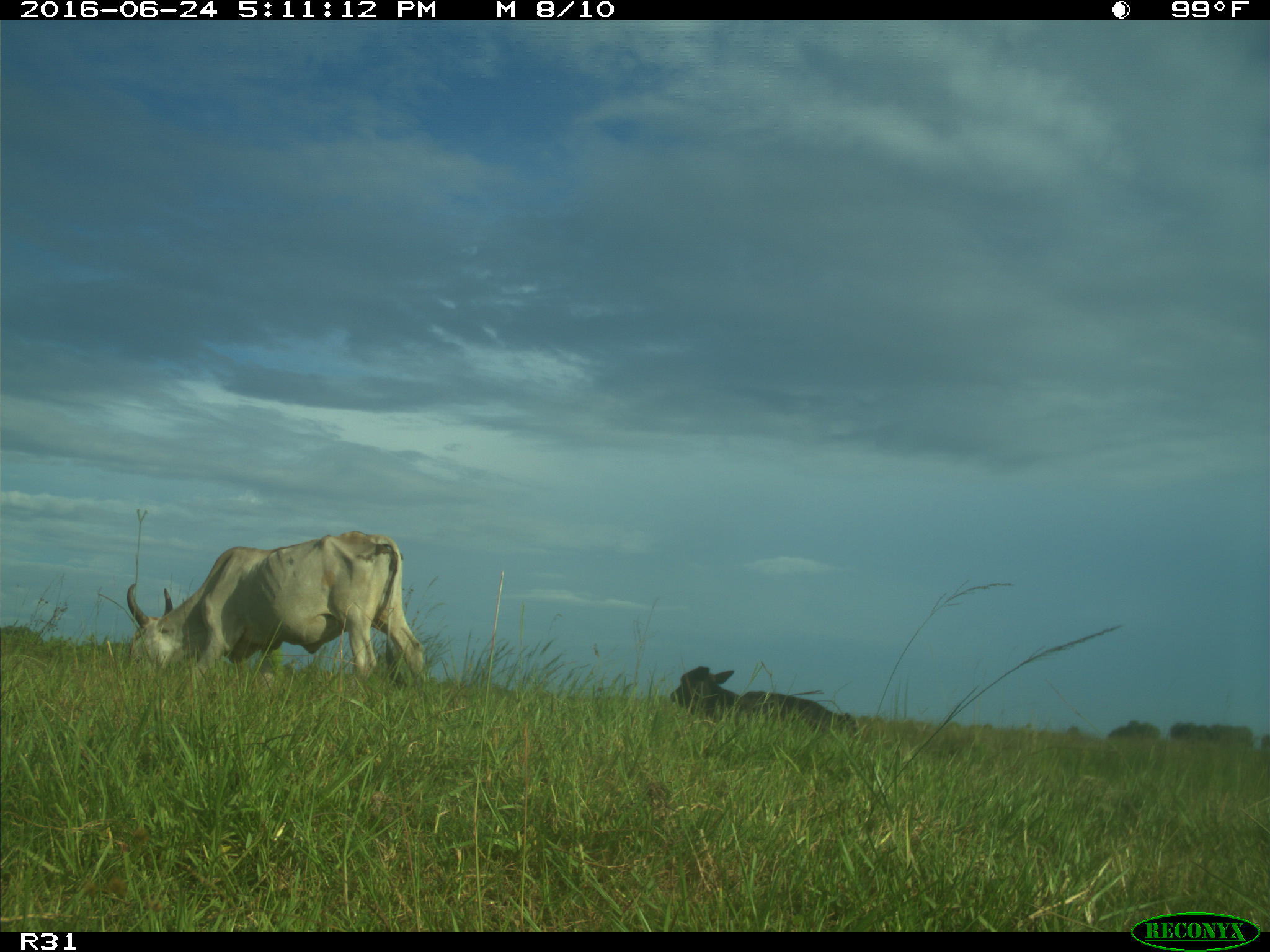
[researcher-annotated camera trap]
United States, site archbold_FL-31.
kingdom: Animalia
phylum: Chordata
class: Mammalia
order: Artiodactyla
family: Bovidae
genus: Bos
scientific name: Bos taurus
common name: domestic cow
Bos taurus (domestic cow).